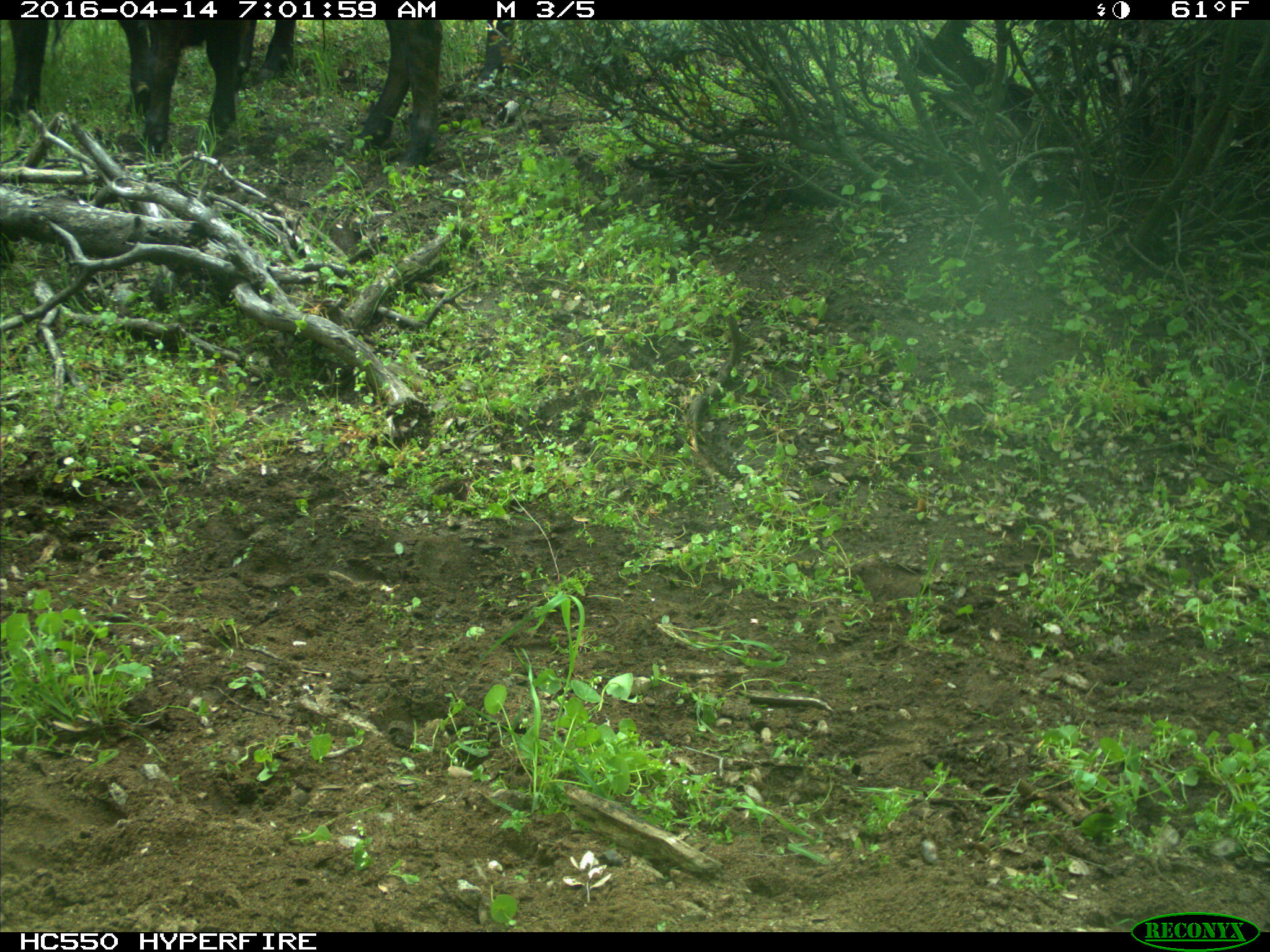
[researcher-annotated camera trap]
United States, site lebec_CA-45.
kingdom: Animalia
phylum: Chordata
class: Mammalia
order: Artiodactyla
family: Bovidae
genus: Bos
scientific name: Bos taurus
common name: domestic cow